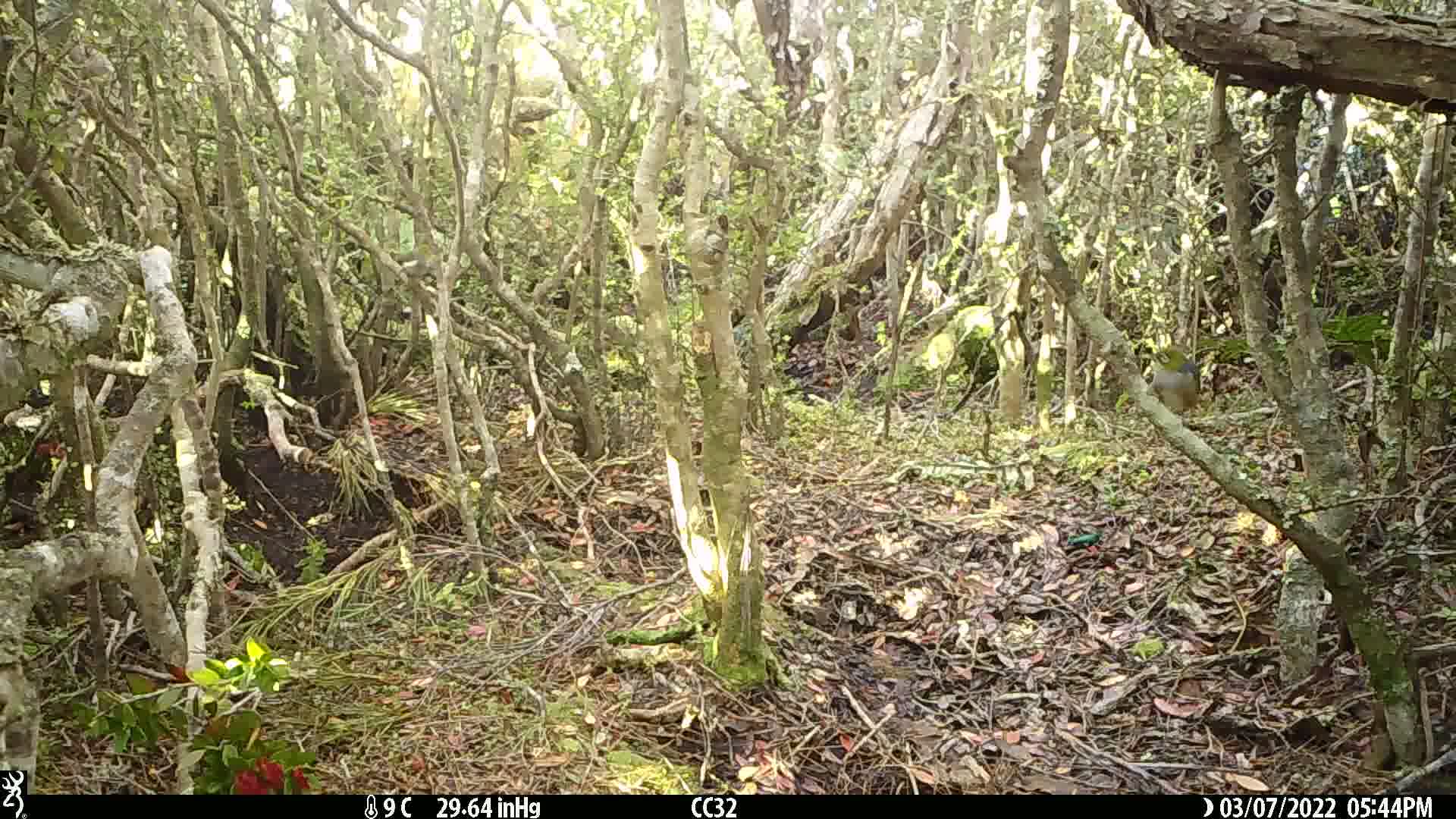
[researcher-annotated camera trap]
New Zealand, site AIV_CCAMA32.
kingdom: Animalia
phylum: Chordata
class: Aves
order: Passeriformes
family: Zosteropidae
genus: Zosterops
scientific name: Zosterops lateralis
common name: silvereye